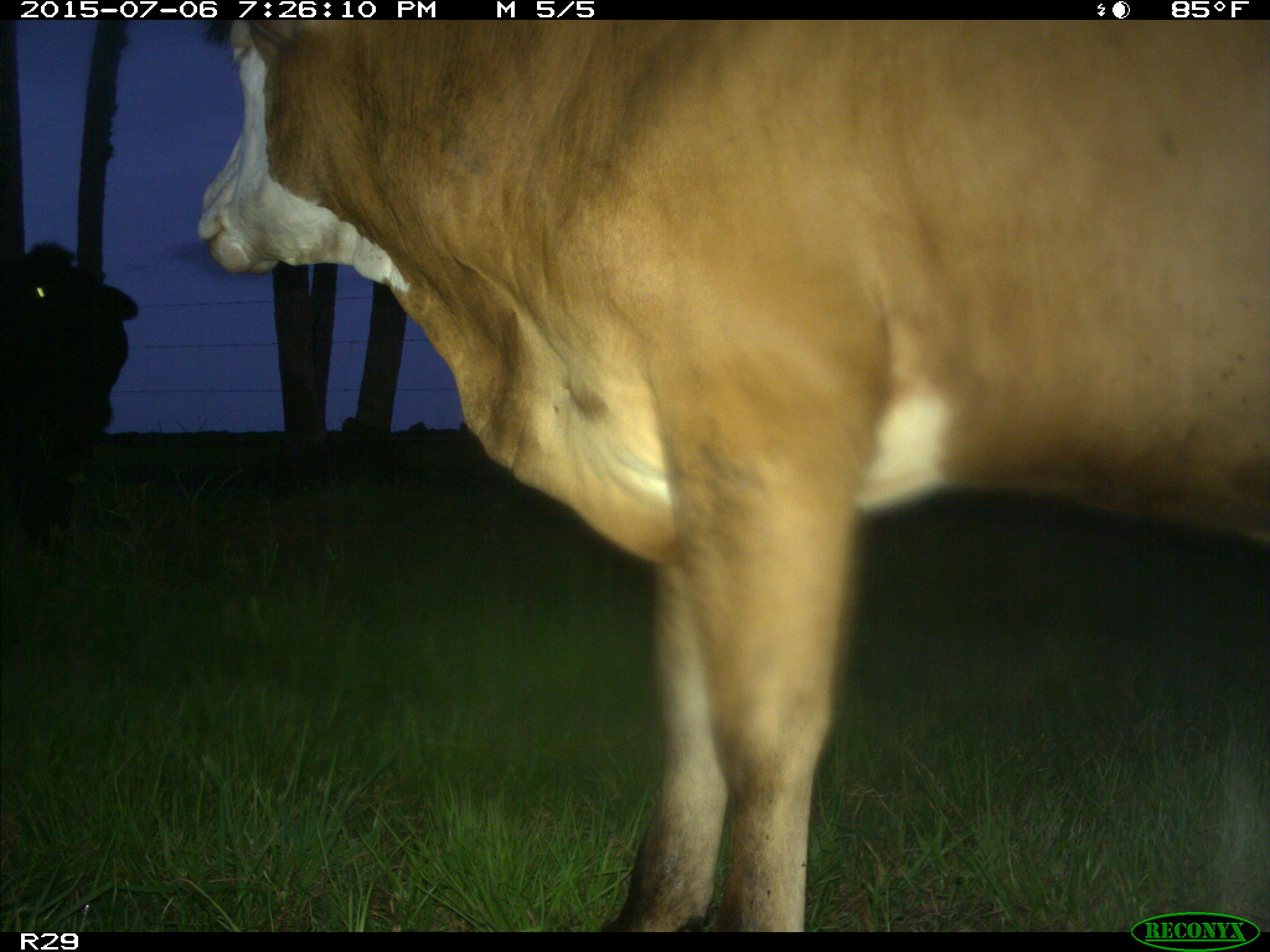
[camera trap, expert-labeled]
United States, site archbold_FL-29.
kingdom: Animalia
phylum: Chordata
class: Mammalia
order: Artiodactyla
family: Bovidae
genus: Bos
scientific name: Bos taurus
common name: domestic cow